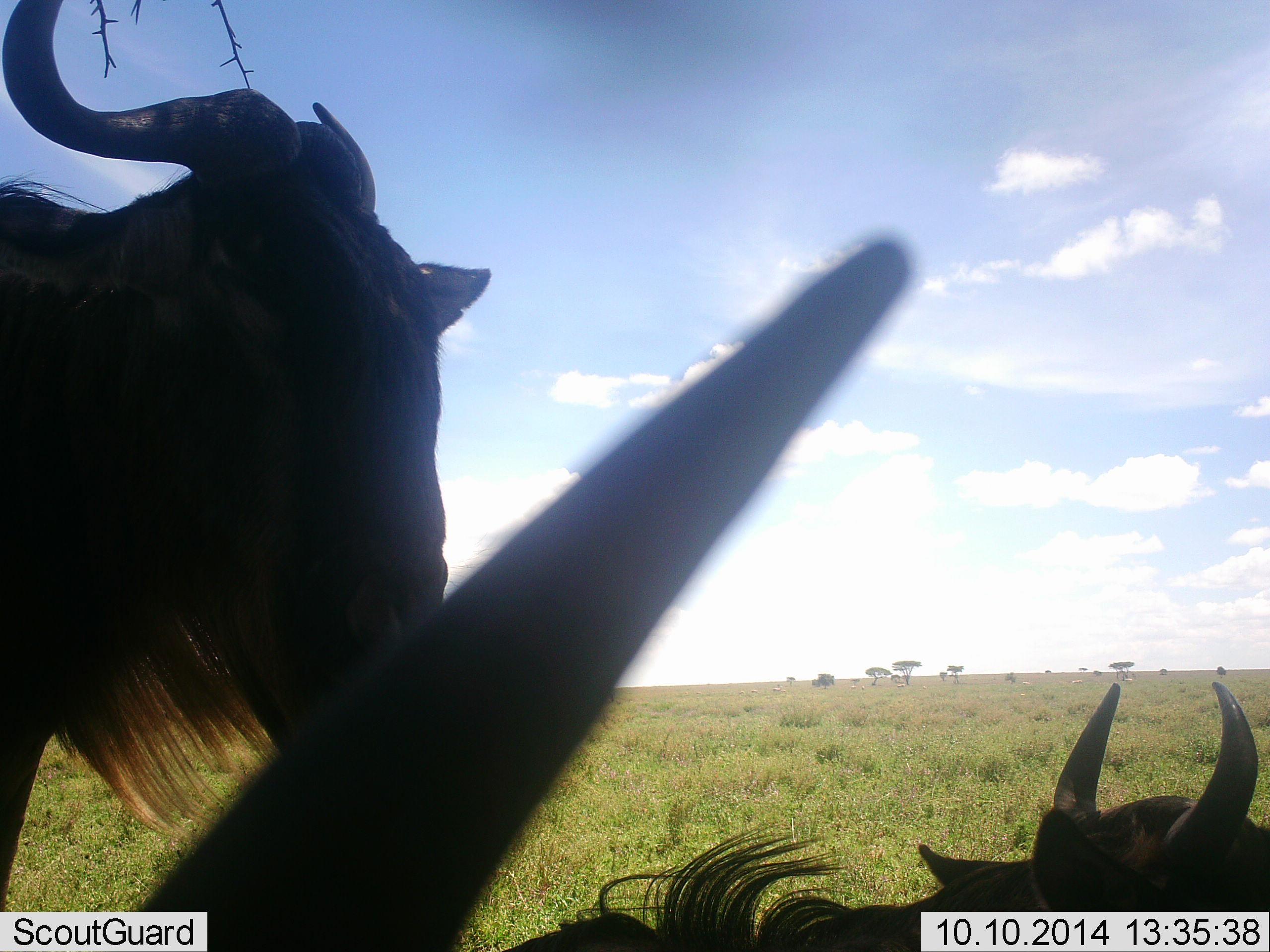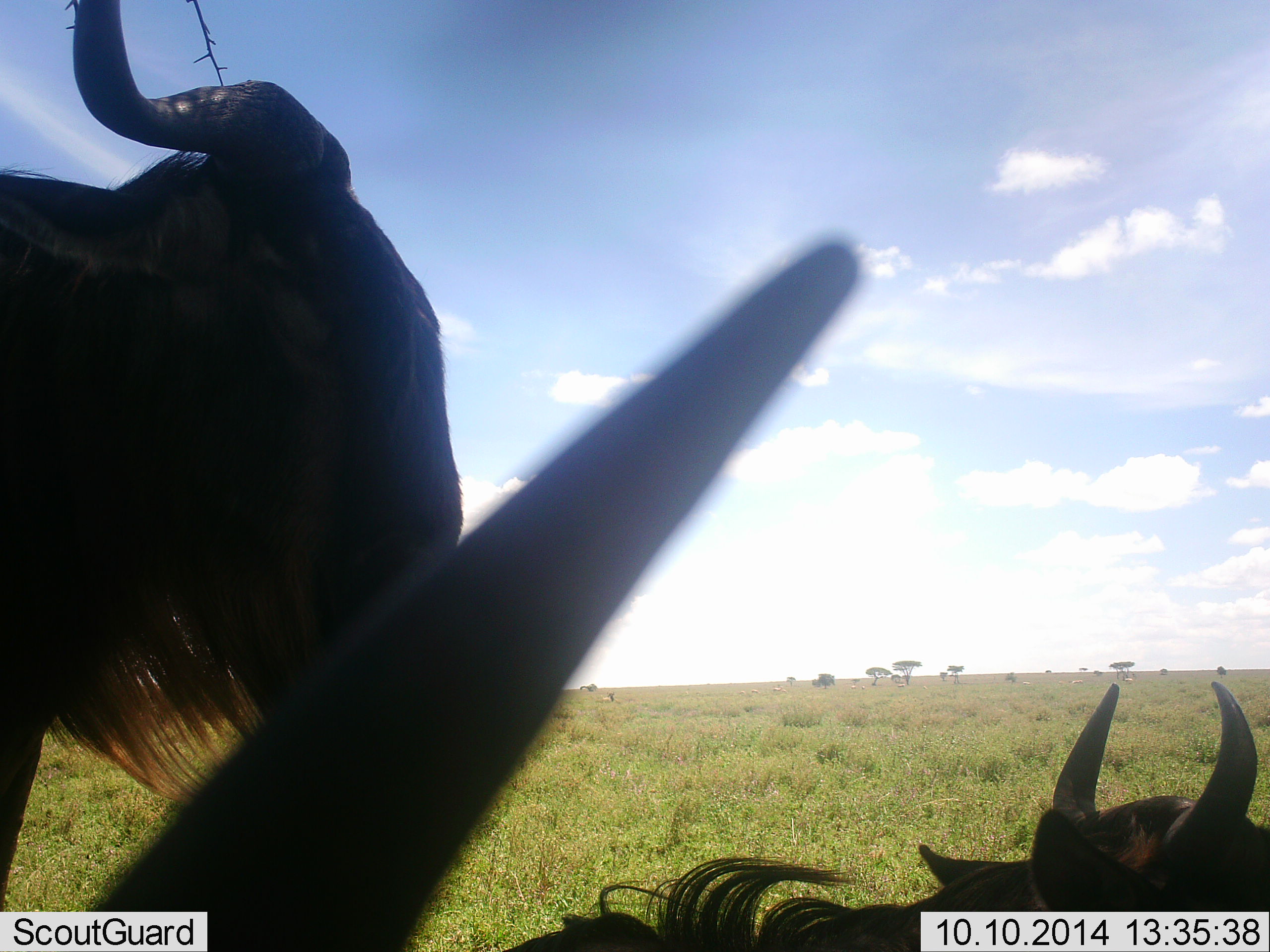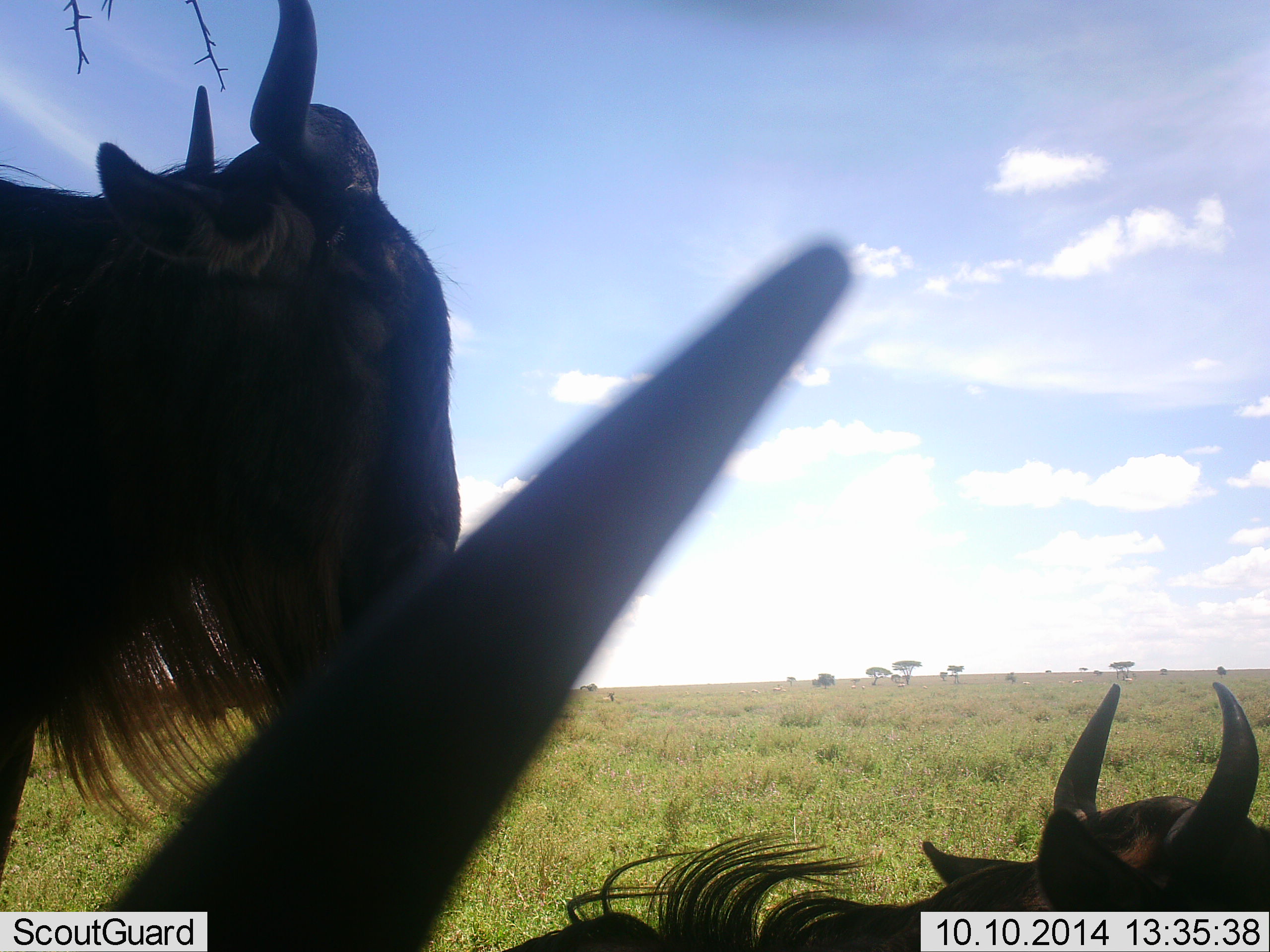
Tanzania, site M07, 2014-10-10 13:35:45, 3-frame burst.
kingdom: Animalia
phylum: Chordata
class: Mammalia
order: Artiodactyla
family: Bovidae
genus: Connochaetes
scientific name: Connochaetes taurinus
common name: blue wildebeest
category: wildebeest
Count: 3.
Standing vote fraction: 70%.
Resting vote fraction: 90%.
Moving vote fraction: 0%.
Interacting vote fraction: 0%.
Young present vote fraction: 0%.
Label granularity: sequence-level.